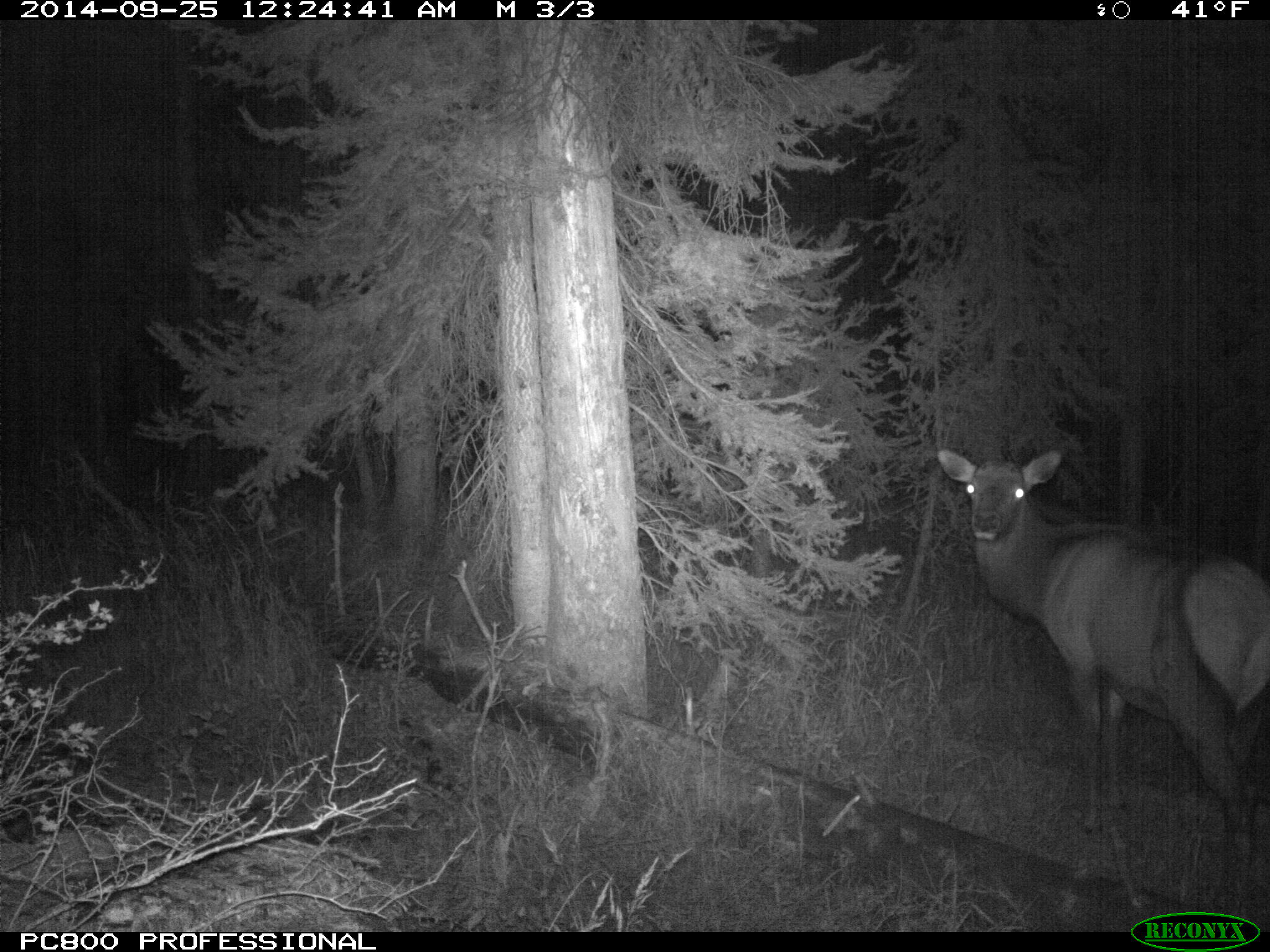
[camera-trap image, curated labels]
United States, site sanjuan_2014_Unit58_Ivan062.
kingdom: Animalia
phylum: Chordata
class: Mammalia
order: Artiodactyla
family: Cervidae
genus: Cervus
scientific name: Cervus elaphus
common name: red deer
Cervus elaphus (red deer).